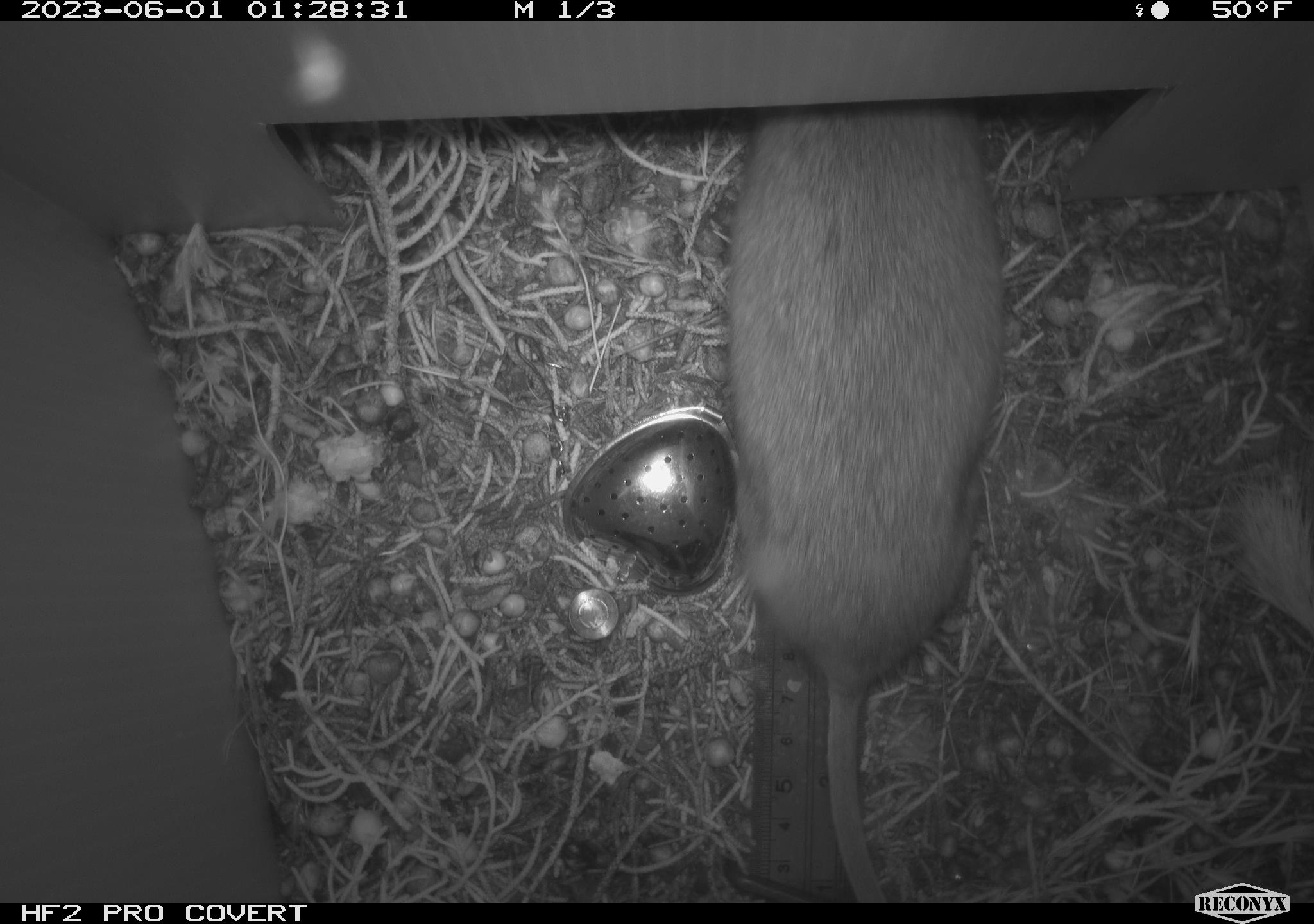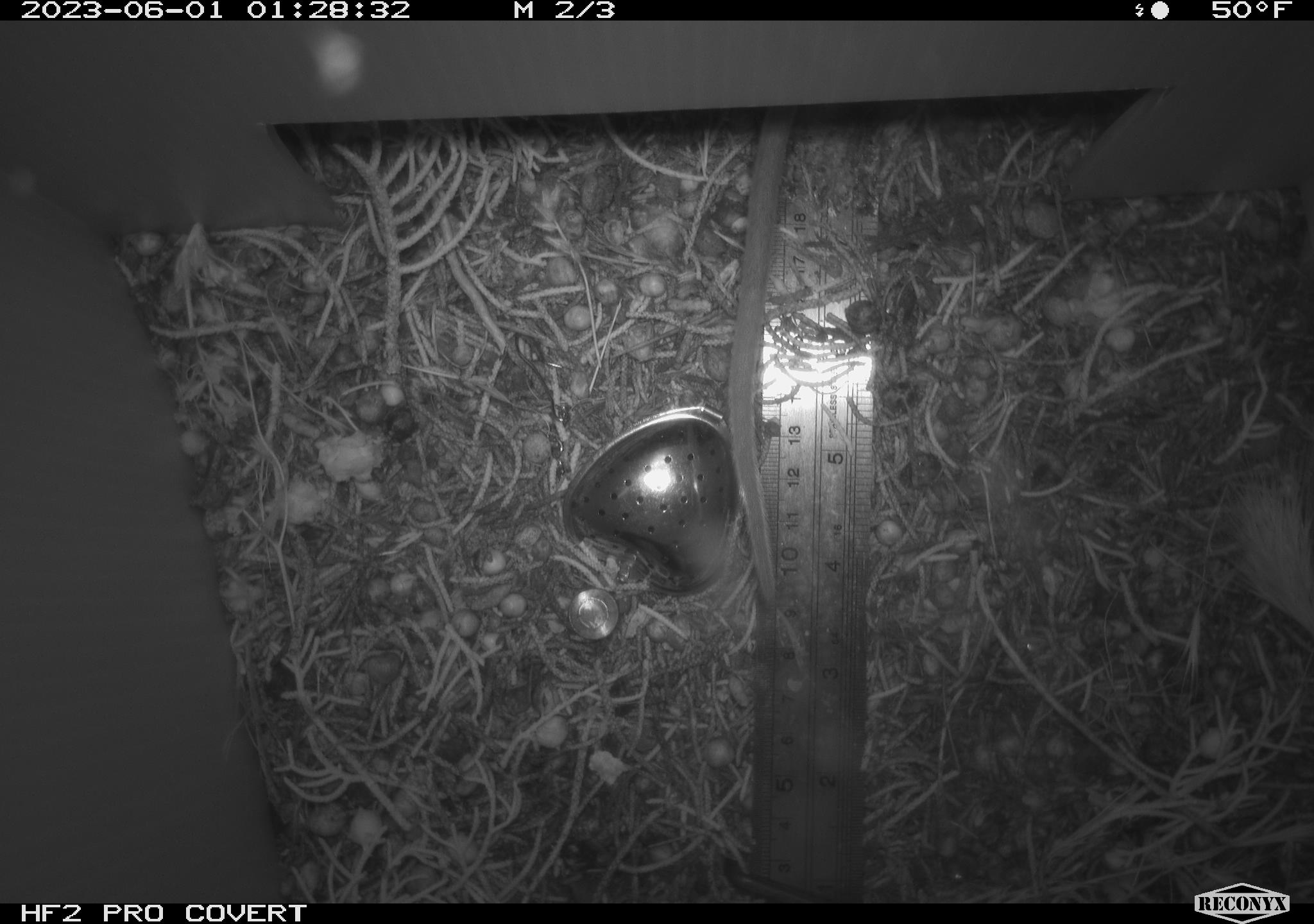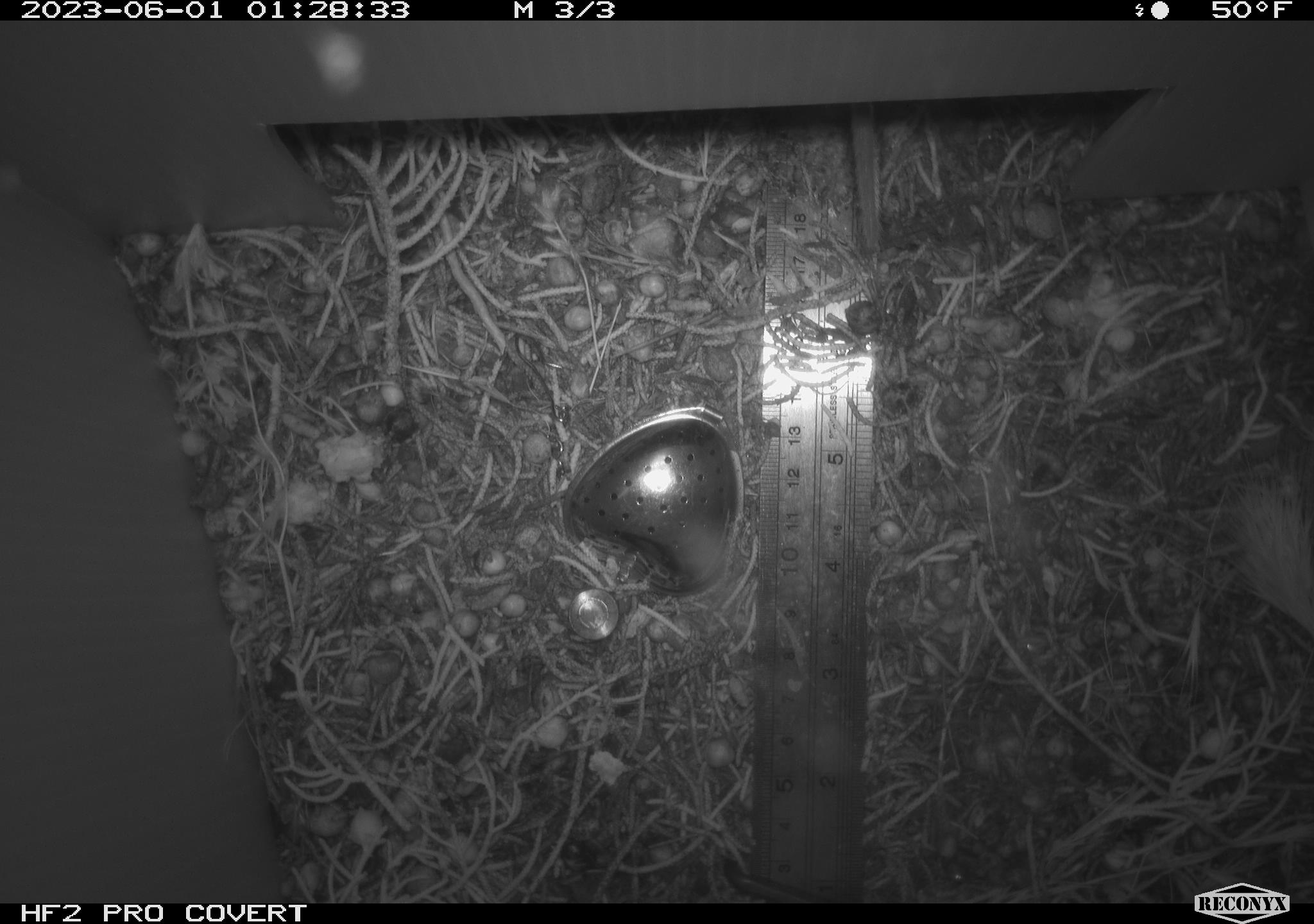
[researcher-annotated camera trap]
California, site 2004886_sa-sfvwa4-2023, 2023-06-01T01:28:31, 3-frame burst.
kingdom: Animalia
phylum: Chordata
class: Mammalia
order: Rodentia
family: Cricetidae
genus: Neotoma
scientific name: Neotoma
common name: pack rat or woodrat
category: neotoma species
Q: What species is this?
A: Neotoma species (pack rat or woodrat) (Neotoma).